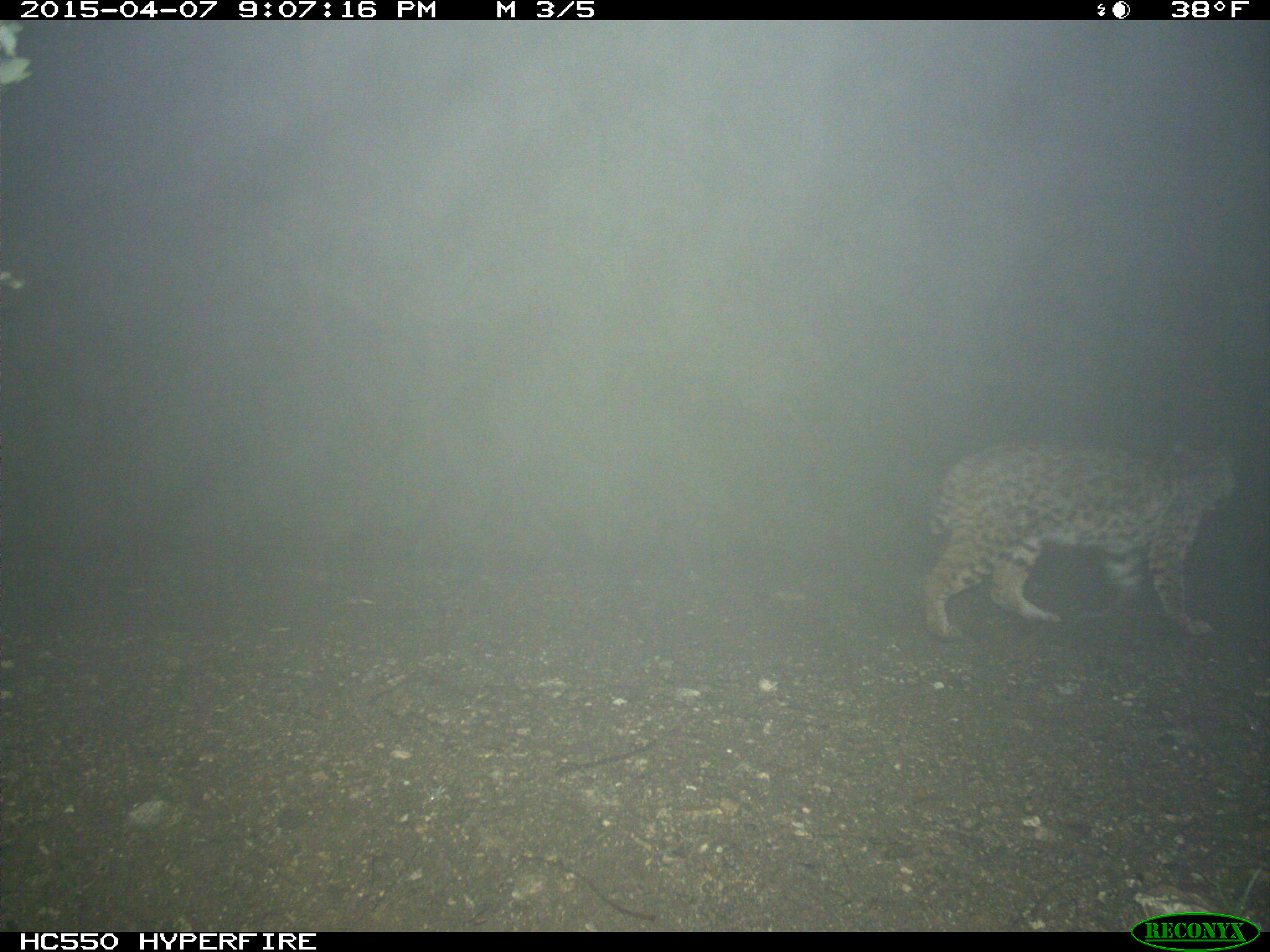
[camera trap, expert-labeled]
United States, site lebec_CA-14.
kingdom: Animalia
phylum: Chordata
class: Mammalia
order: Carnivora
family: Felidae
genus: Lynx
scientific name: Lynx rufus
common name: bobcat